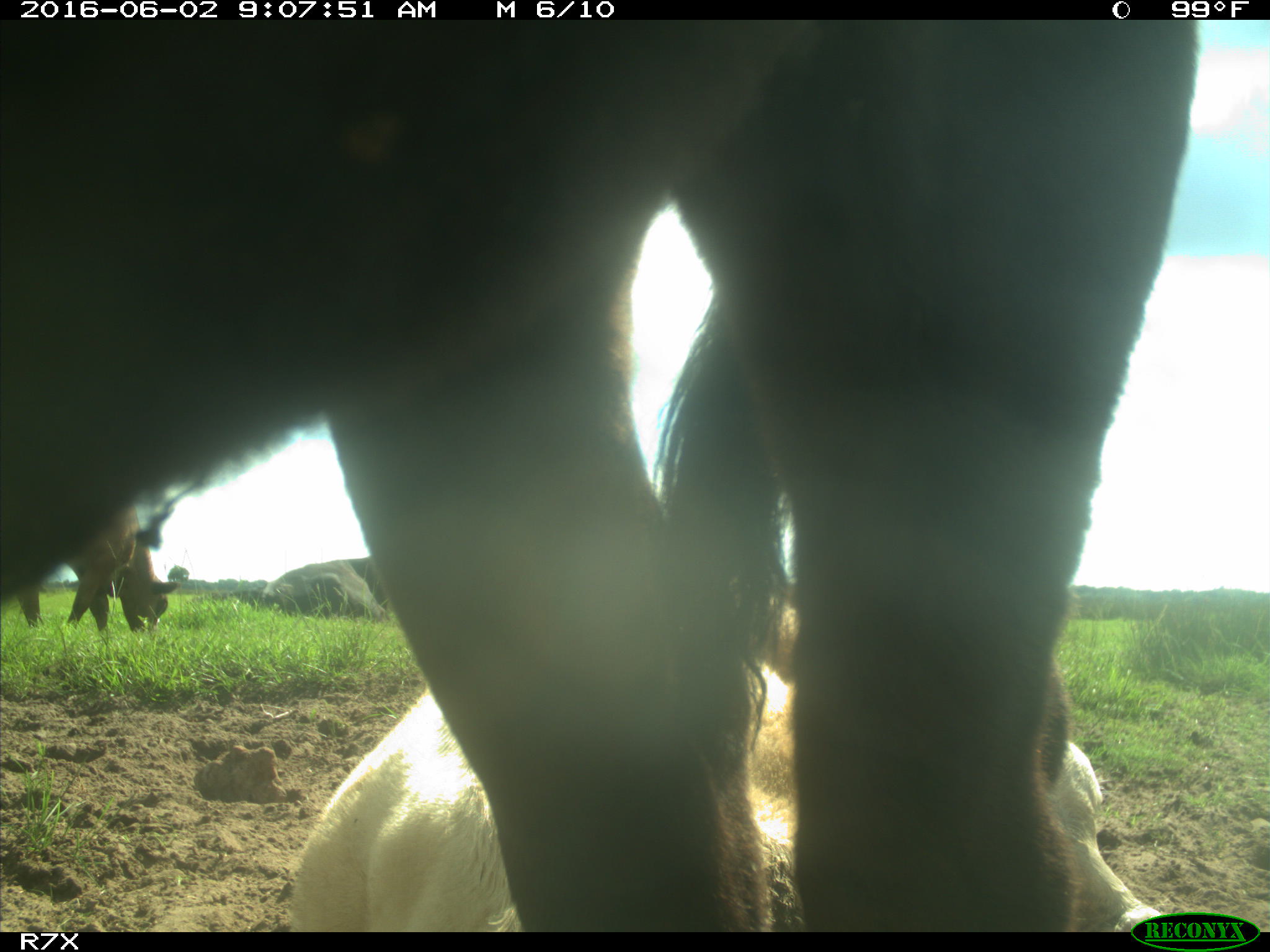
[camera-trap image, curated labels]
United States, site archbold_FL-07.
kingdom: Animalia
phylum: Chordata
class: Mammalia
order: Artiodactyla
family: Bovidae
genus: Bos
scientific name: Bos taurus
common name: domestic cow